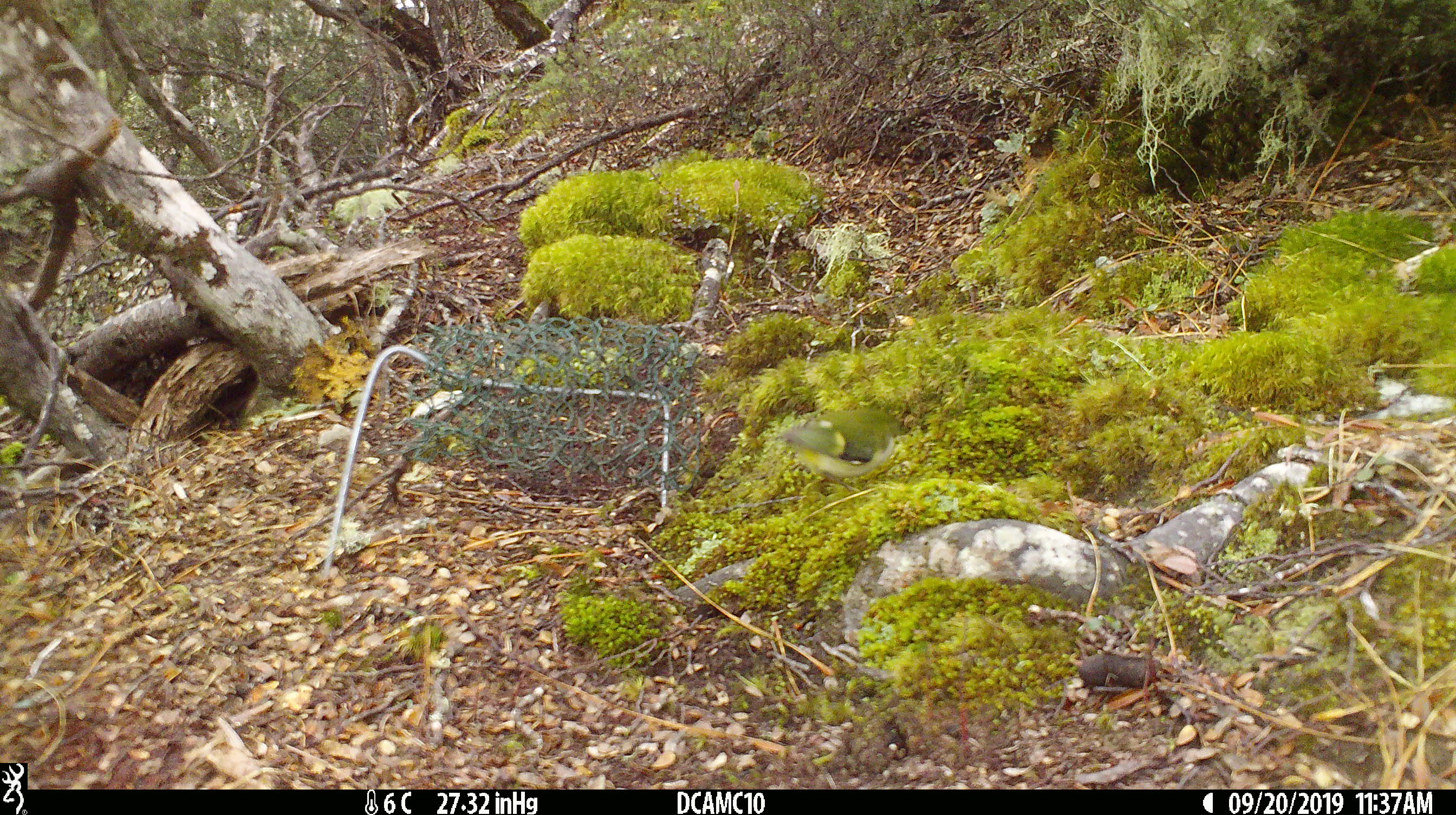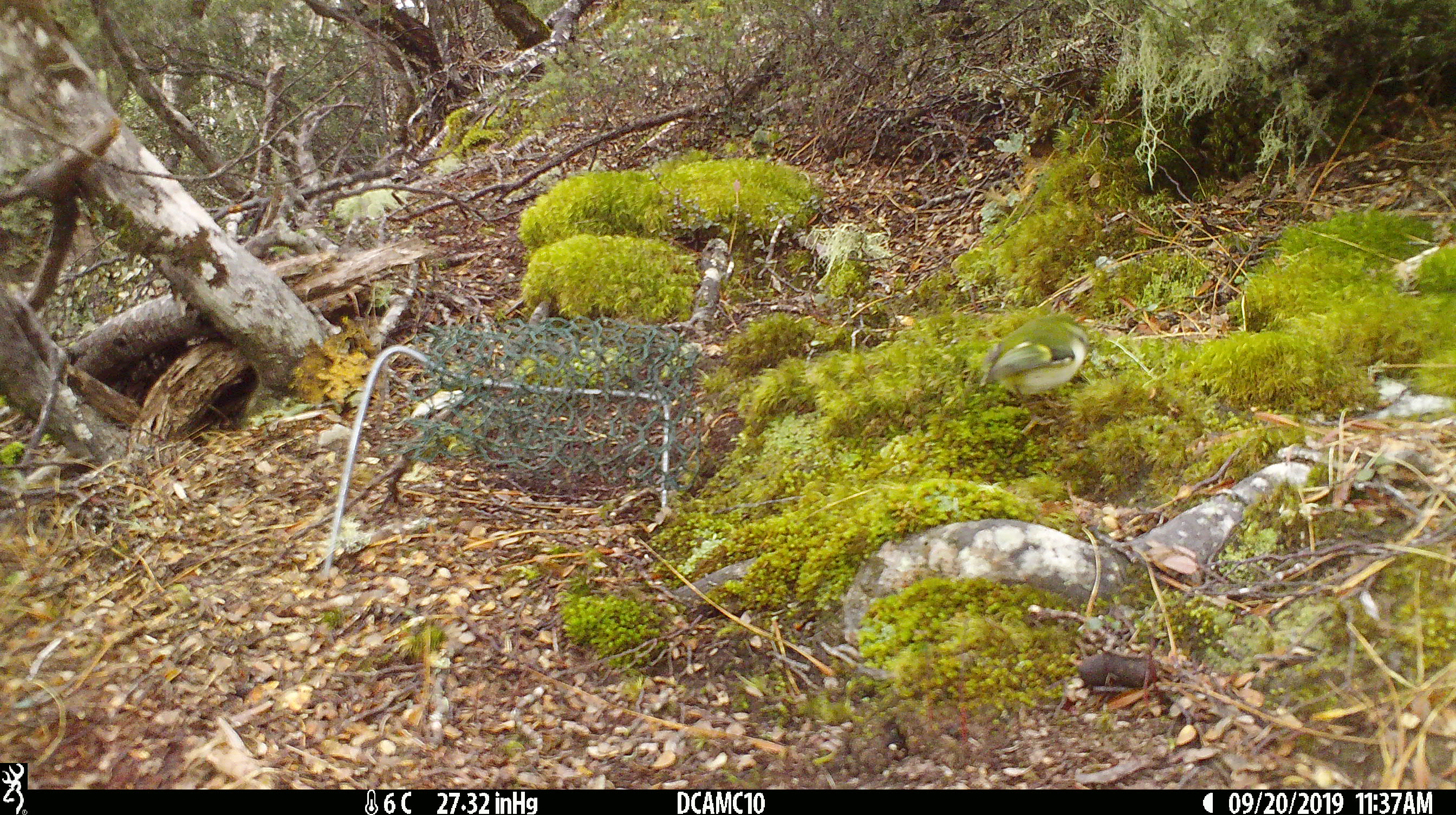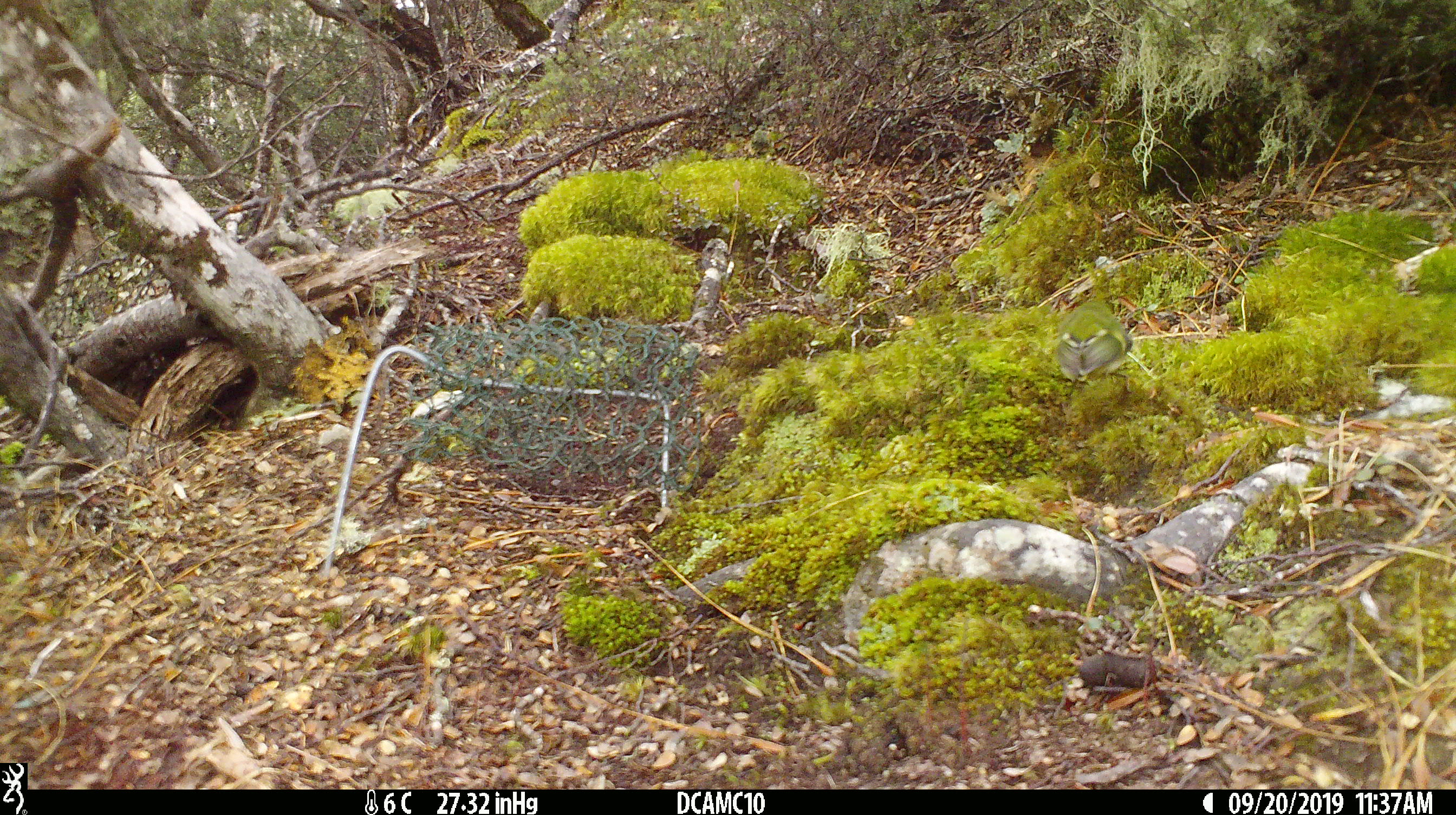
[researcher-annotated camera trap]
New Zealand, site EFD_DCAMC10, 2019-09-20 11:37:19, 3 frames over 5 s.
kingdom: Animalia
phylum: Chordata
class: Aves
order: Passeriformes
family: Acanthisittidae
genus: Acanthisitta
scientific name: Acanthisitta chloris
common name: rifleman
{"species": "rifleman (Acanthisitta chloris)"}